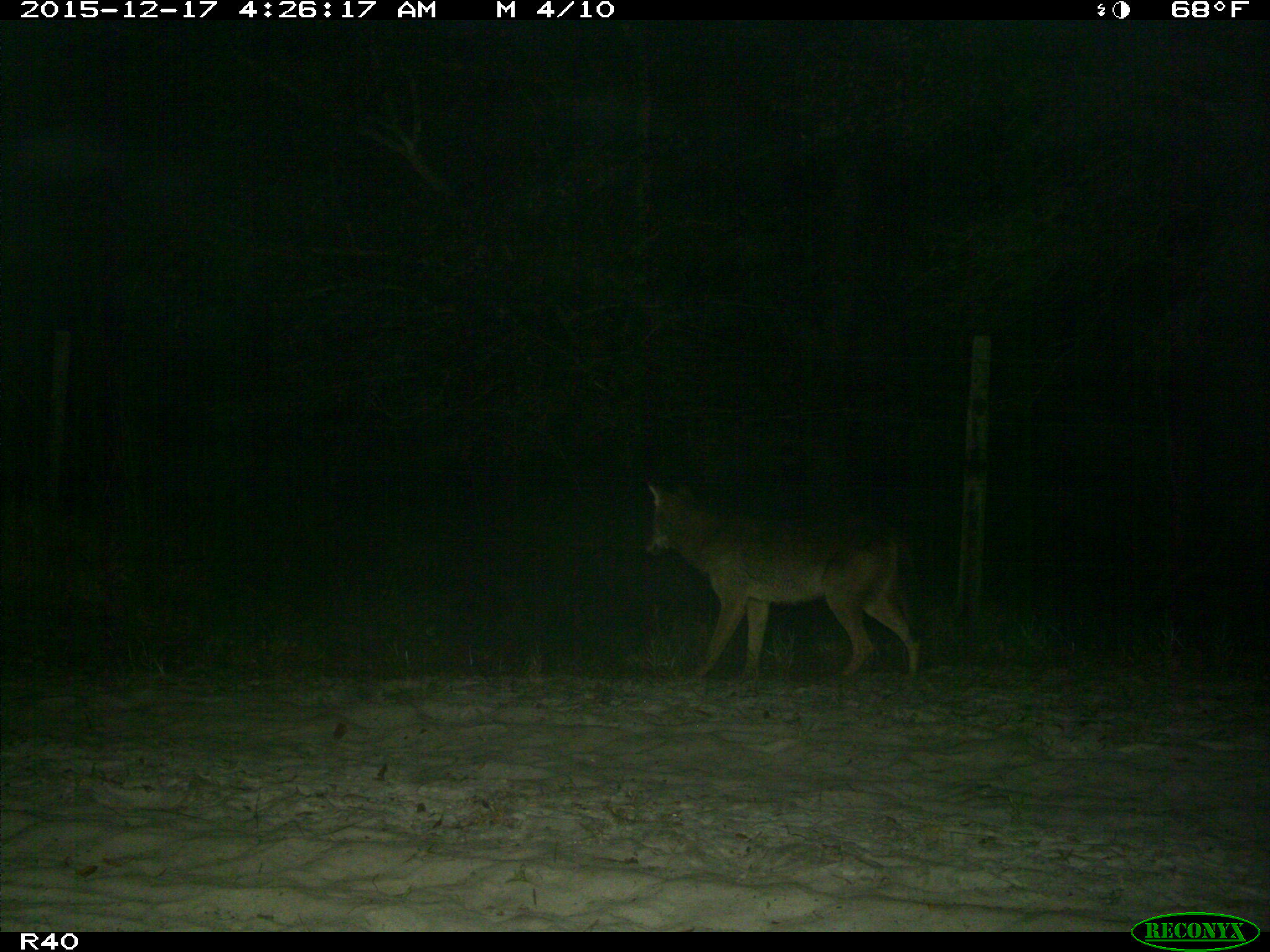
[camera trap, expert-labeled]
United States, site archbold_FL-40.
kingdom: Animalia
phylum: Chordata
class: Mammalia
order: Carnivora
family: Canidae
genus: Canis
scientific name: Canis latrans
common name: coyote